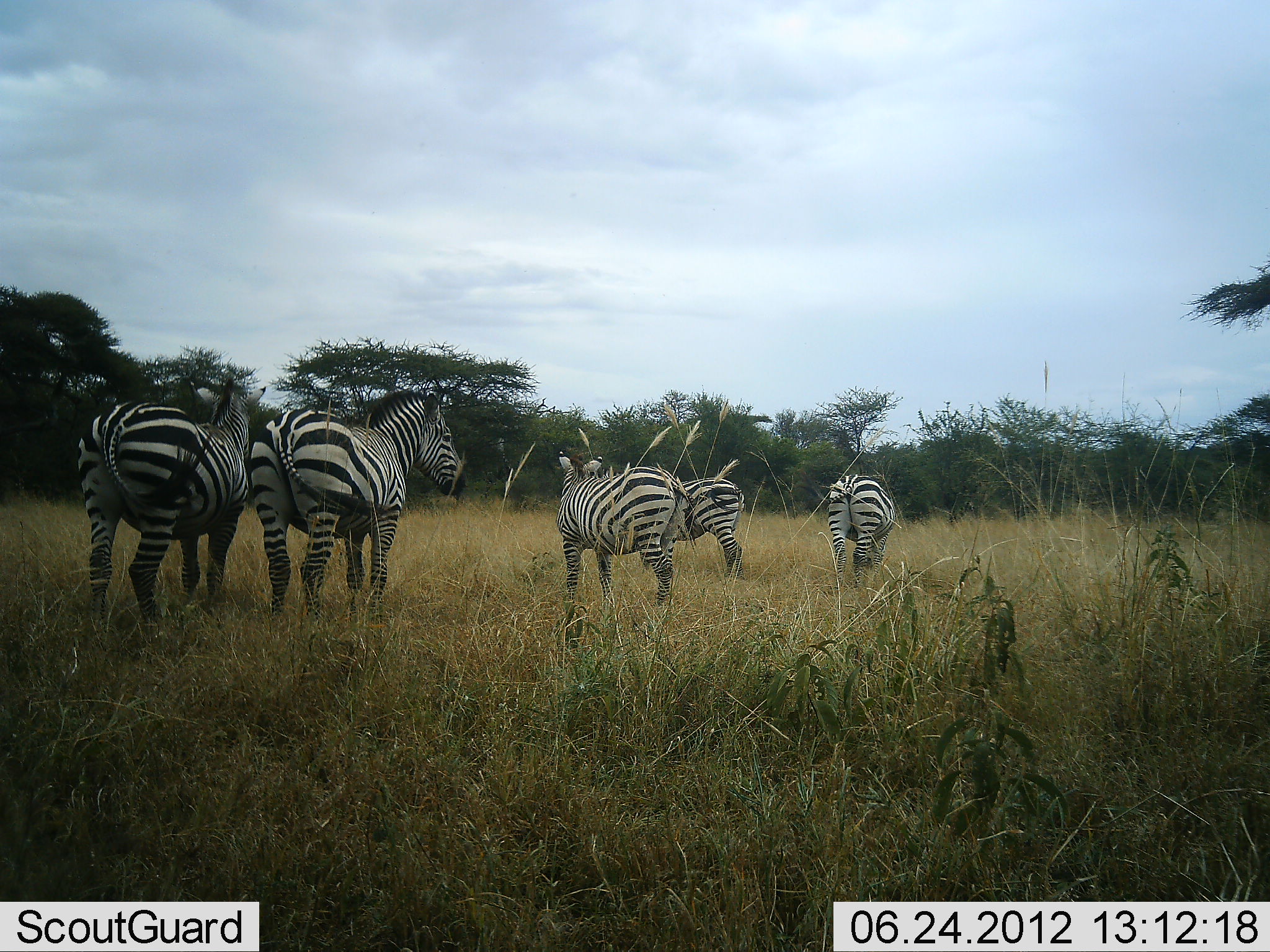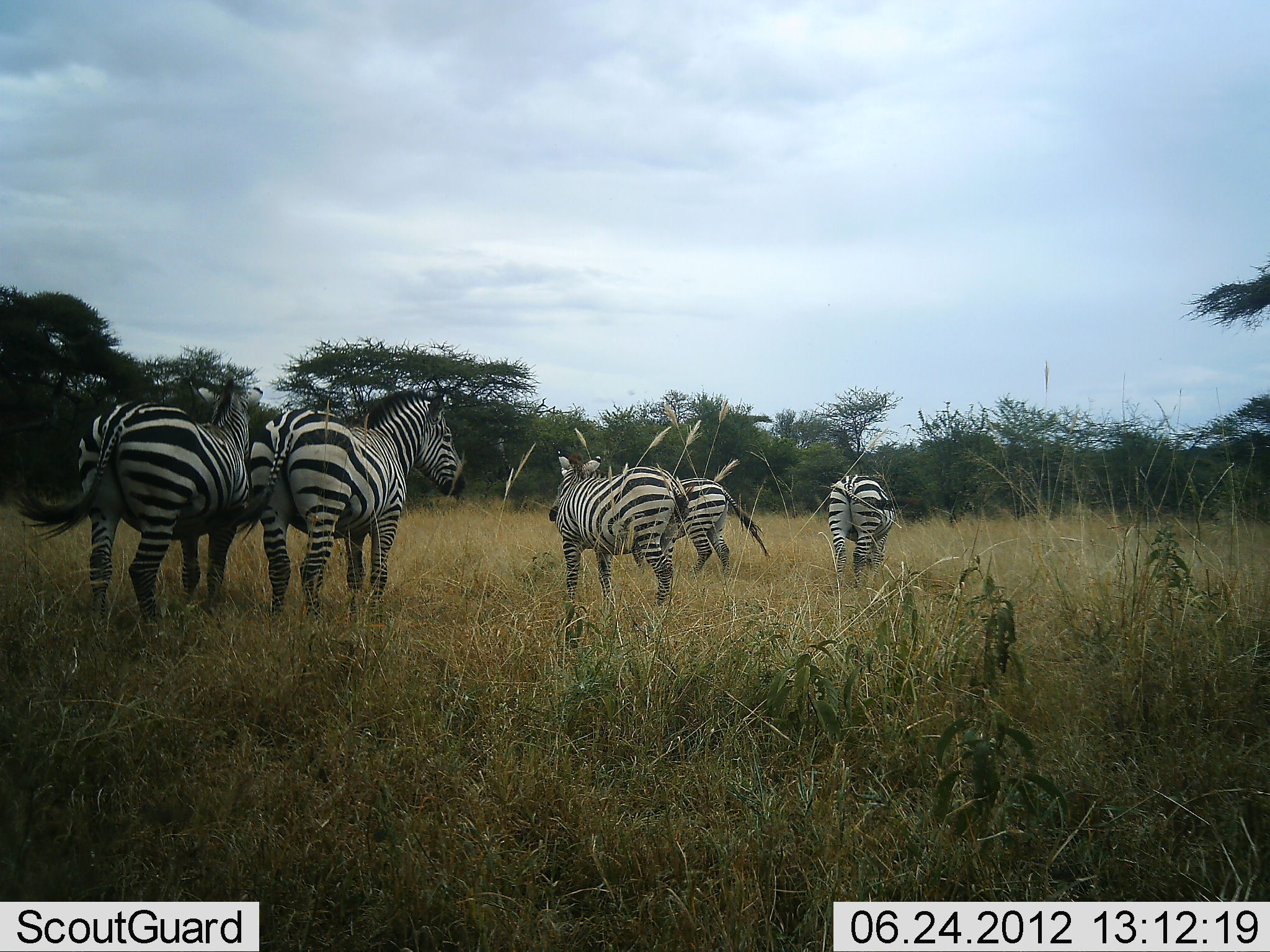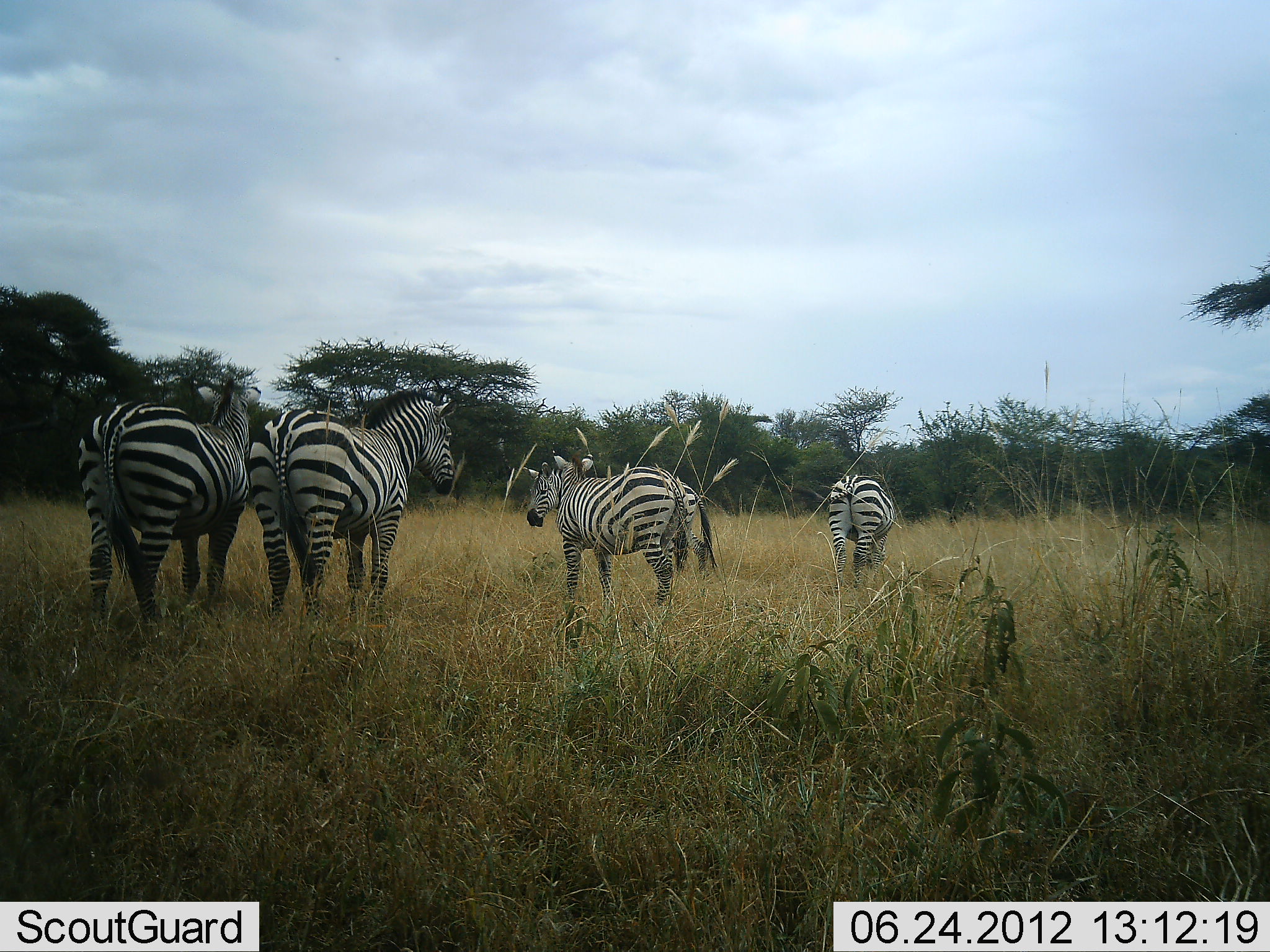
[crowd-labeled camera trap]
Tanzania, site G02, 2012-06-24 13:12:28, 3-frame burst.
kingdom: Animalia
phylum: Chordata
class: Mammalia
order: Perissodactyla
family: Equidae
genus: Equus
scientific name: Equus quagga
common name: plains zebra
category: zebra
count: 5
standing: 90%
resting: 0%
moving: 60%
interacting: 10%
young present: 0%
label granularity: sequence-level